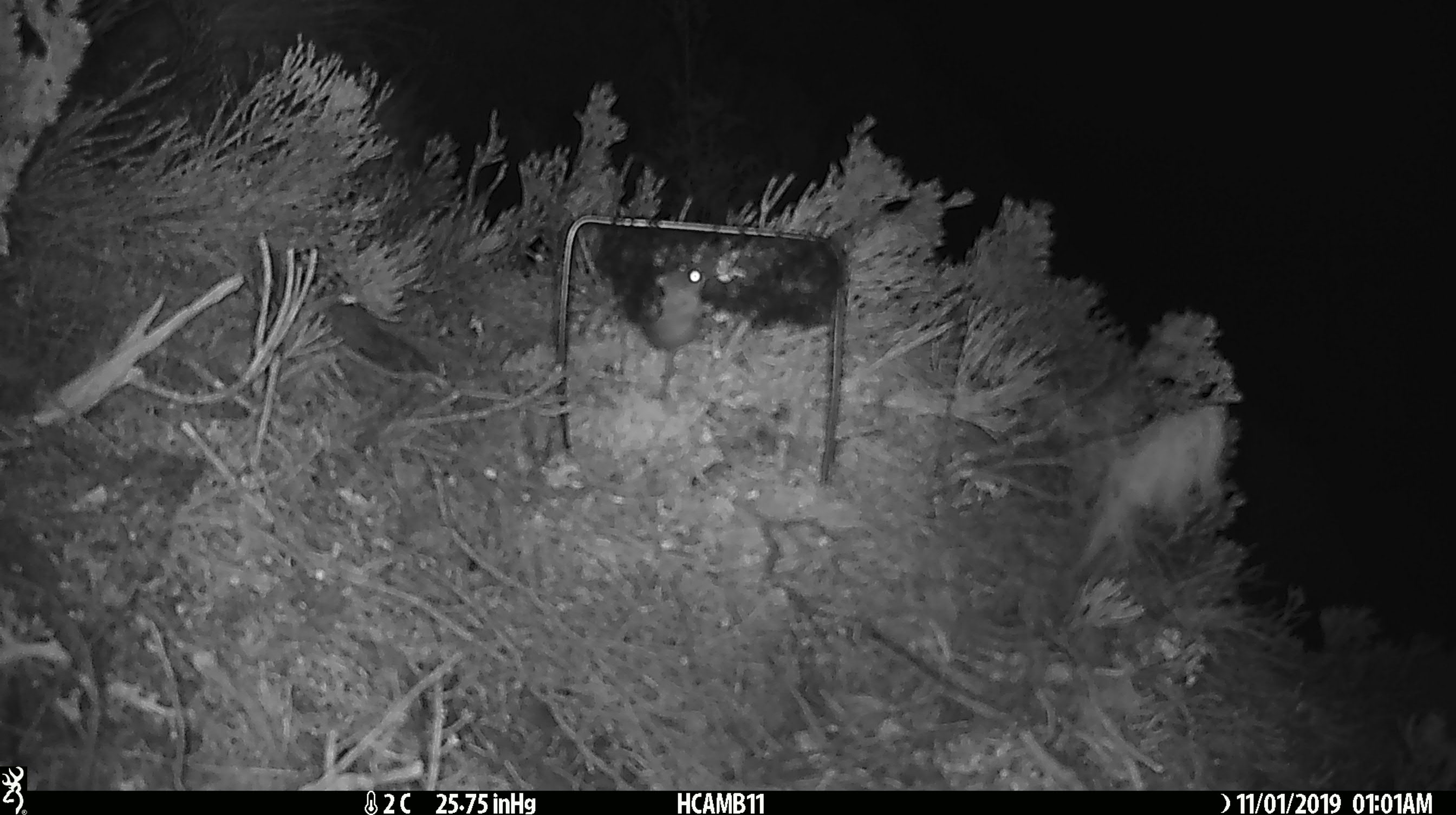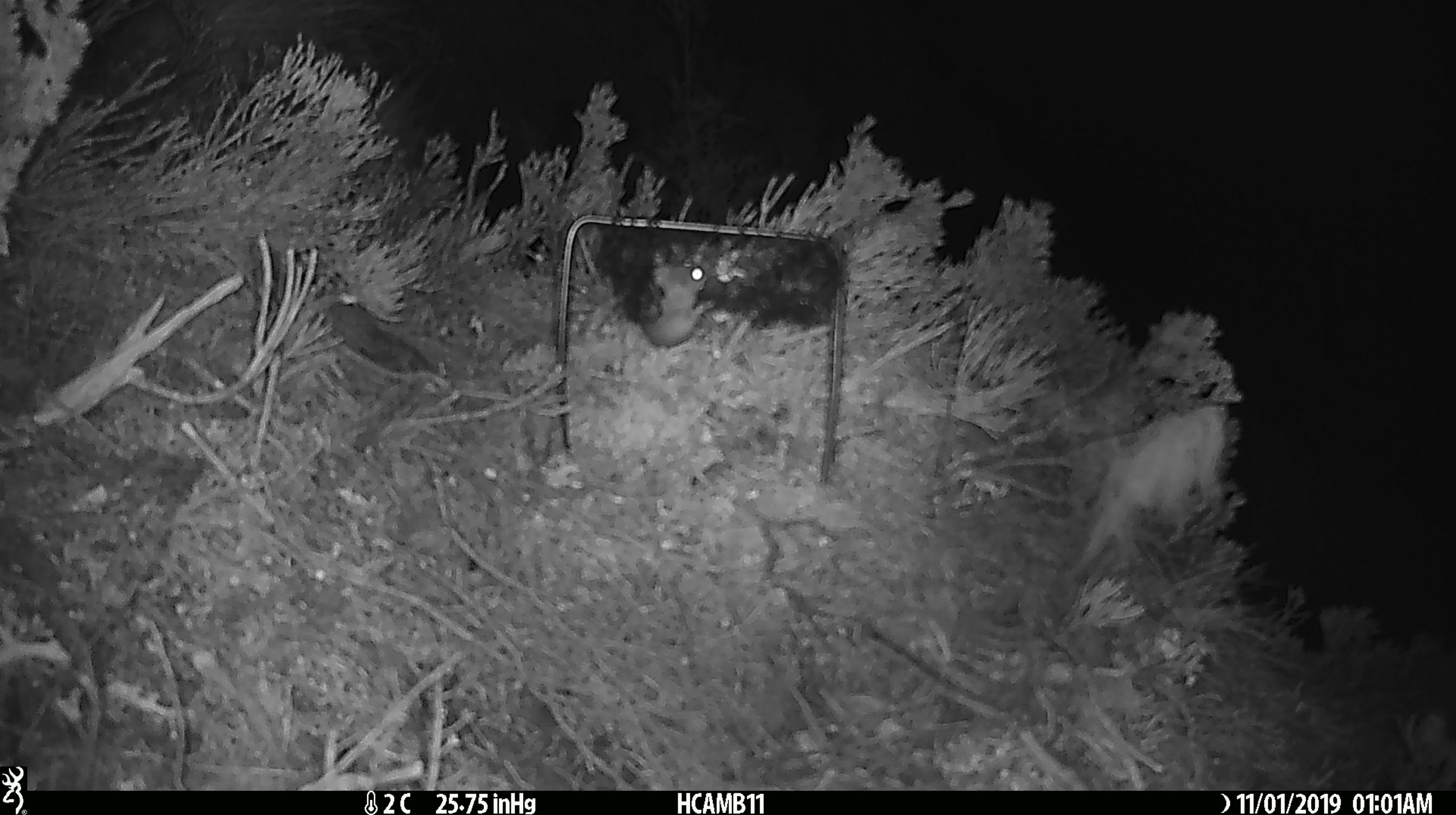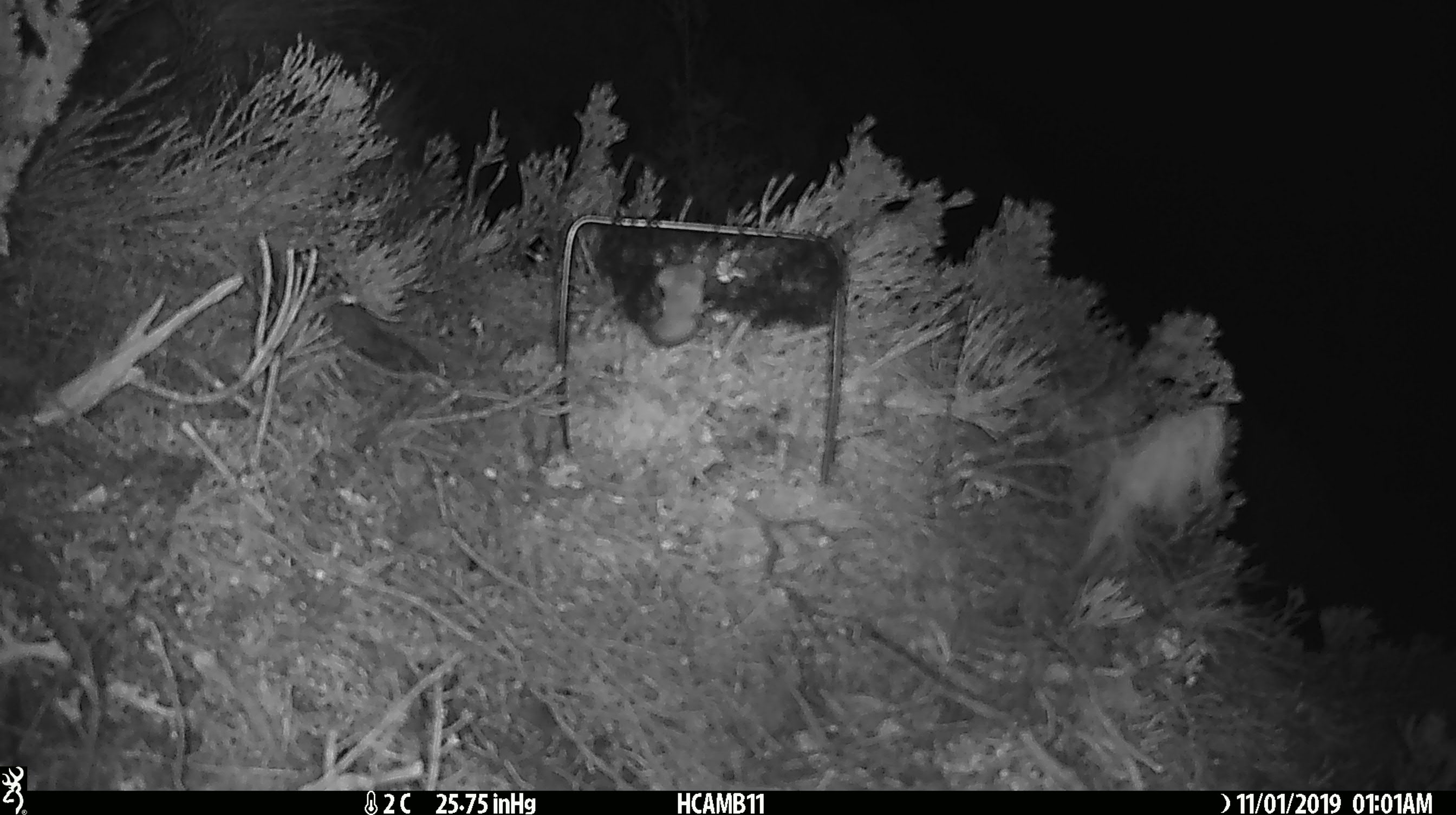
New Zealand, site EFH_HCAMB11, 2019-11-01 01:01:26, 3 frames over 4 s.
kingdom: Animalia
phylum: Chordata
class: Mammalia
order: Rodentia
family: Muridae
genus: Mus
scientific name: Mus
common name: mouse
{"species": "mouse (Mus)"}